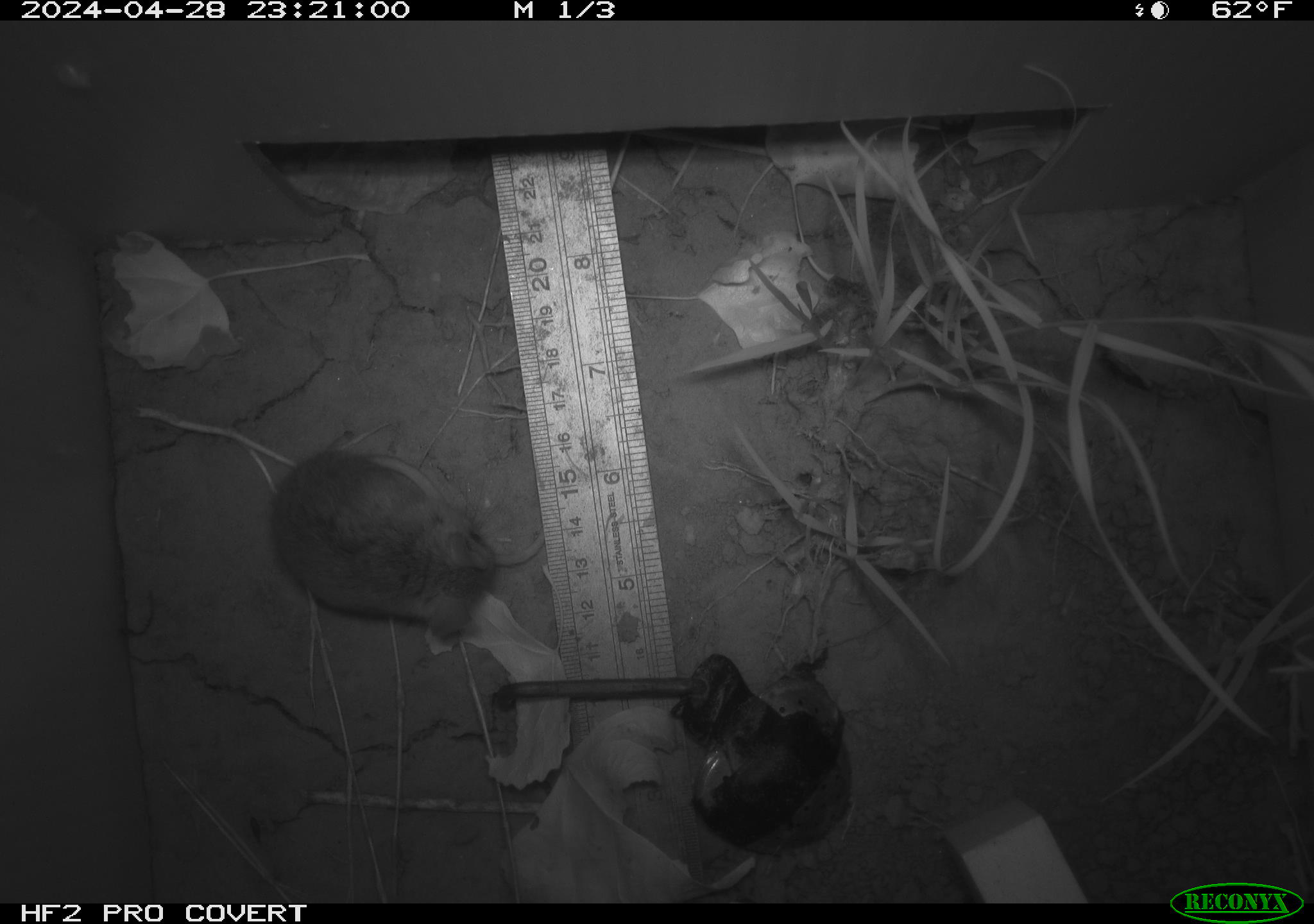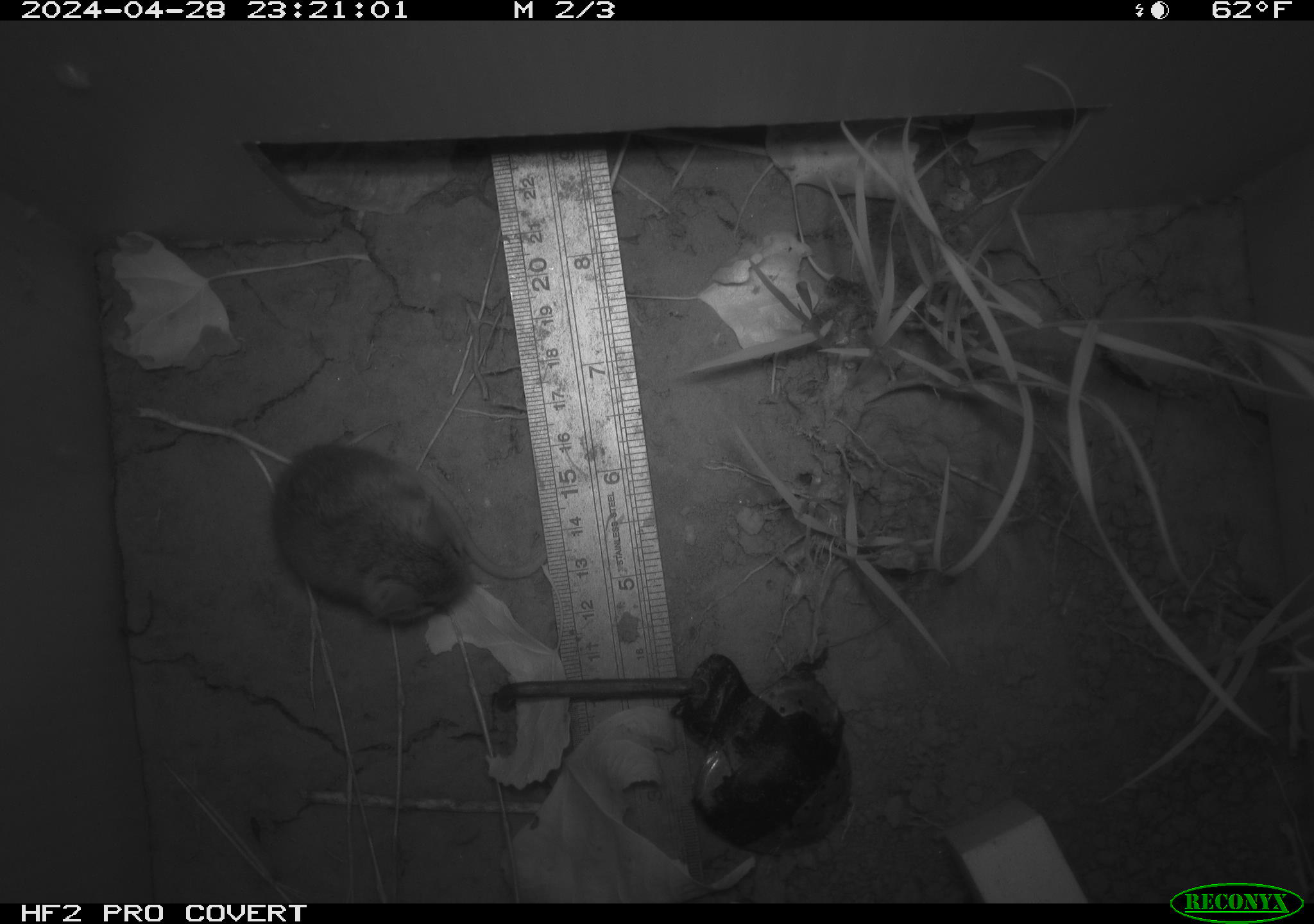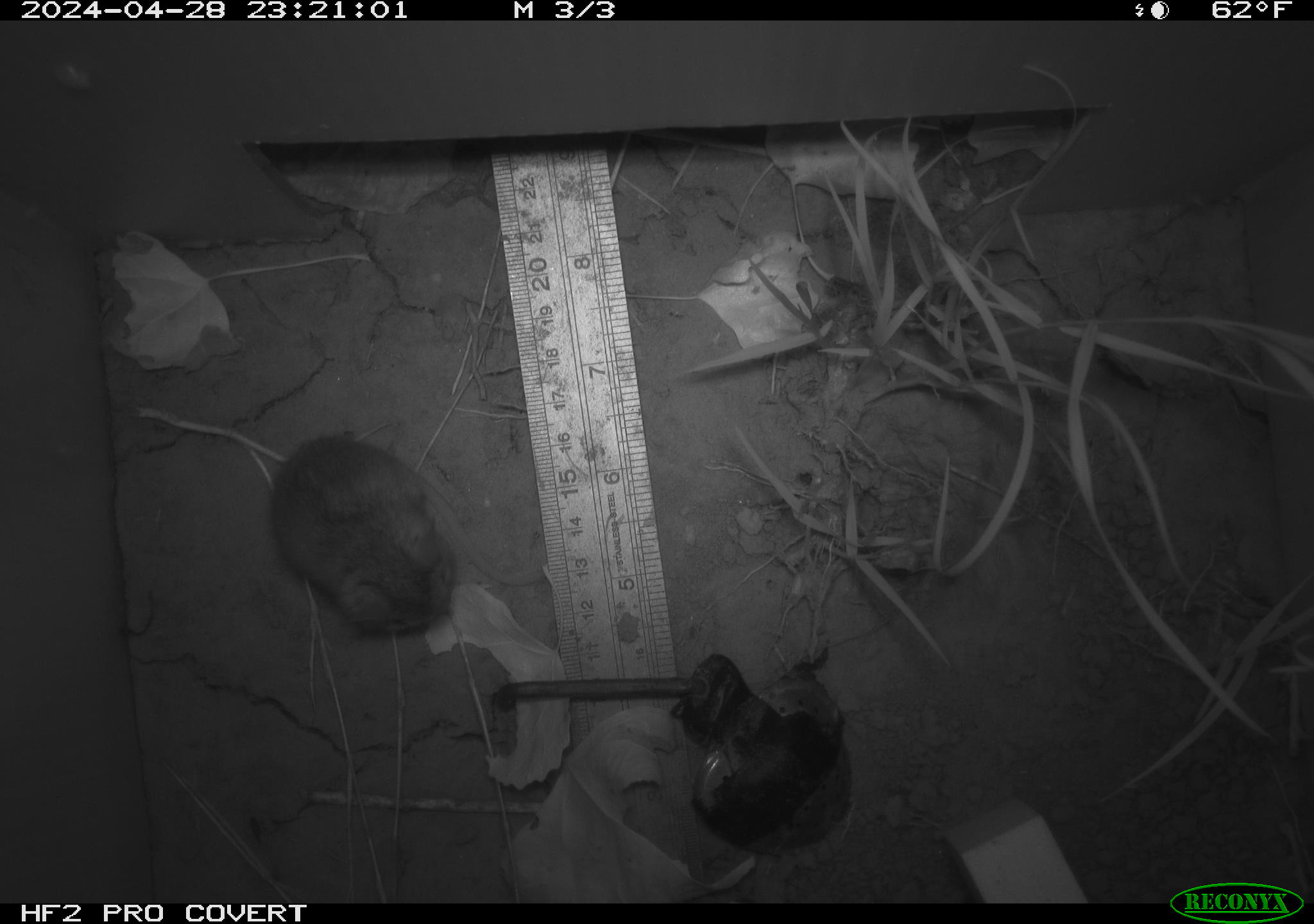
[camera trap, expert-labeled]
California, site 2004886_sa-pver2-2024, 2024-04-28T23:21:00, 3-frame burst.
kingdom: Animalia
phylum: Chordata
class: Mammalia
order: Rodentia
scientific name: Rodentia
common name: mouse species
Mouse species (Rodentia).